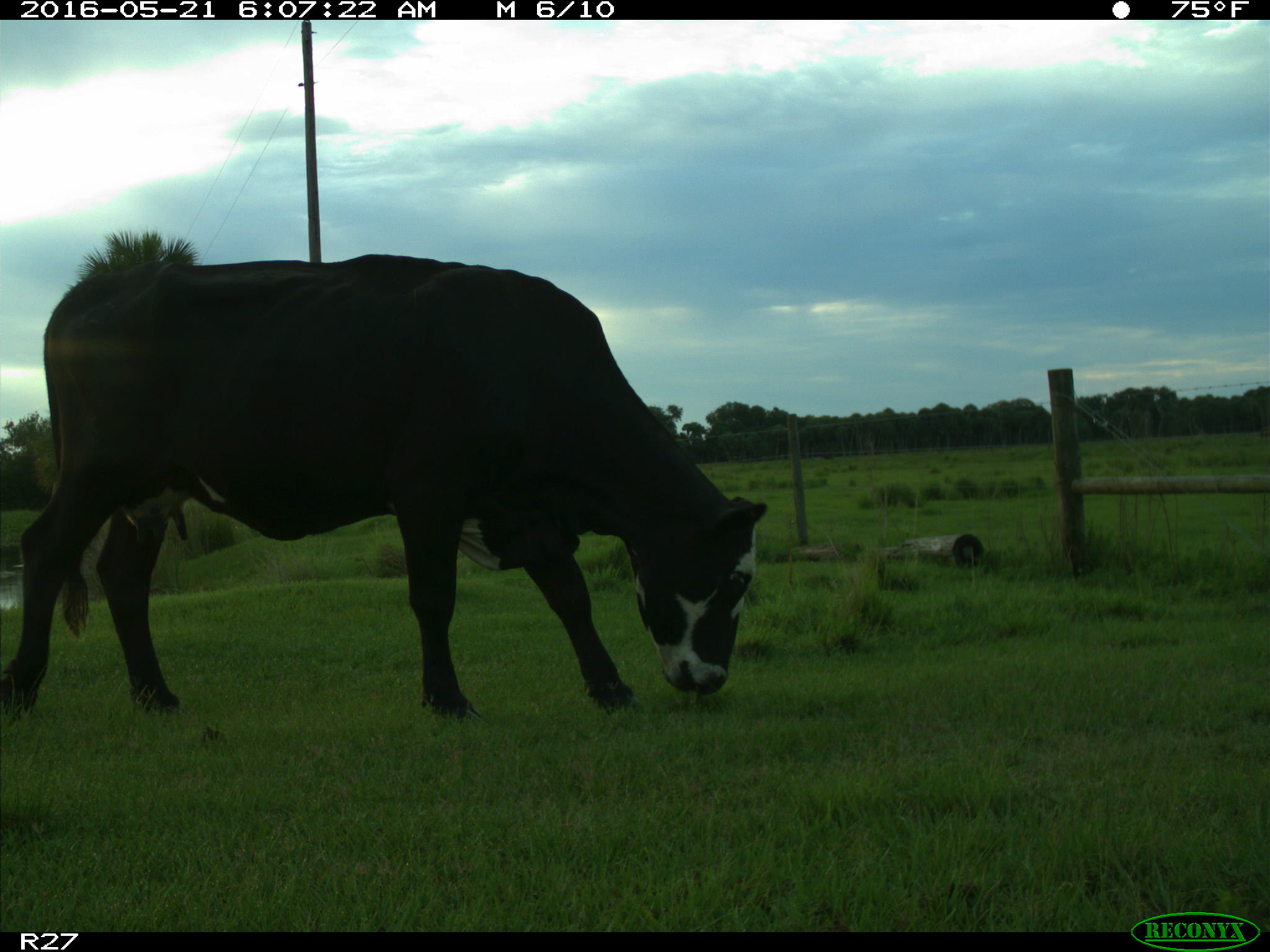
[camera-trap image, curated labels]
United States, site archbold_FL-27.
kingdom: Animalia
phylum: Chordata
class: Mammalia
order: Artiodactyla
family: Bovidae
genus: Bos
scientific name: Bos taurus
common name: domestic cow